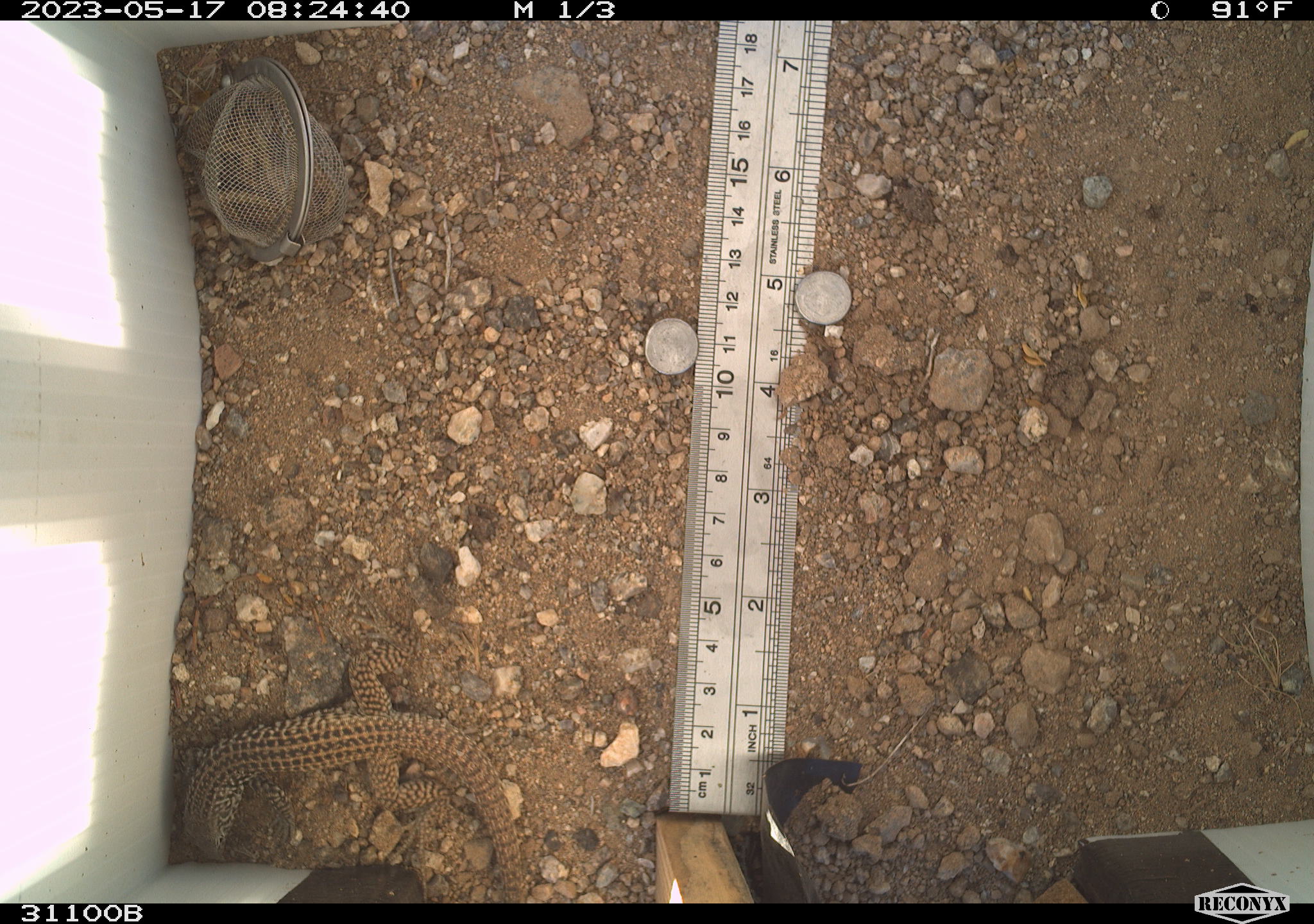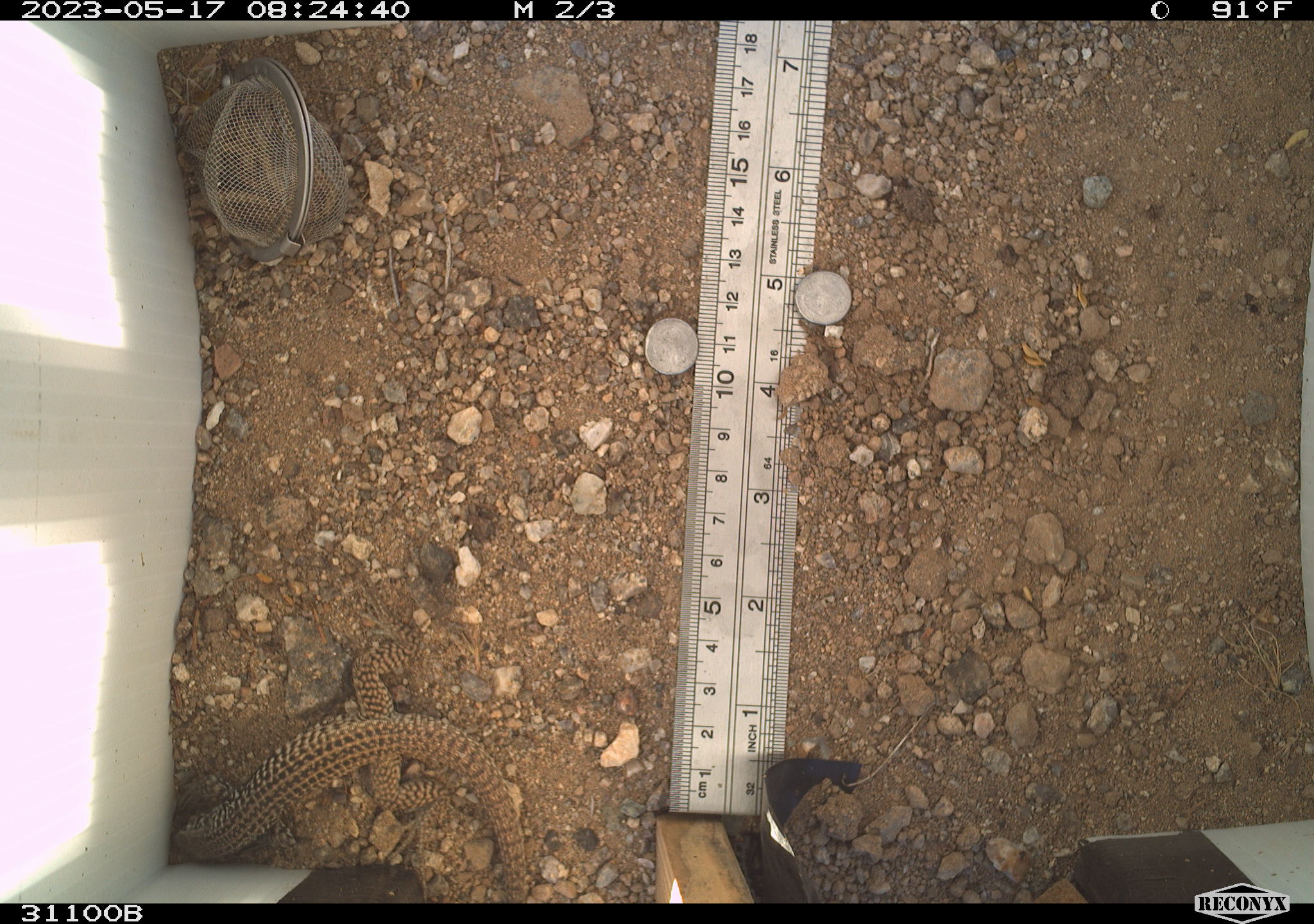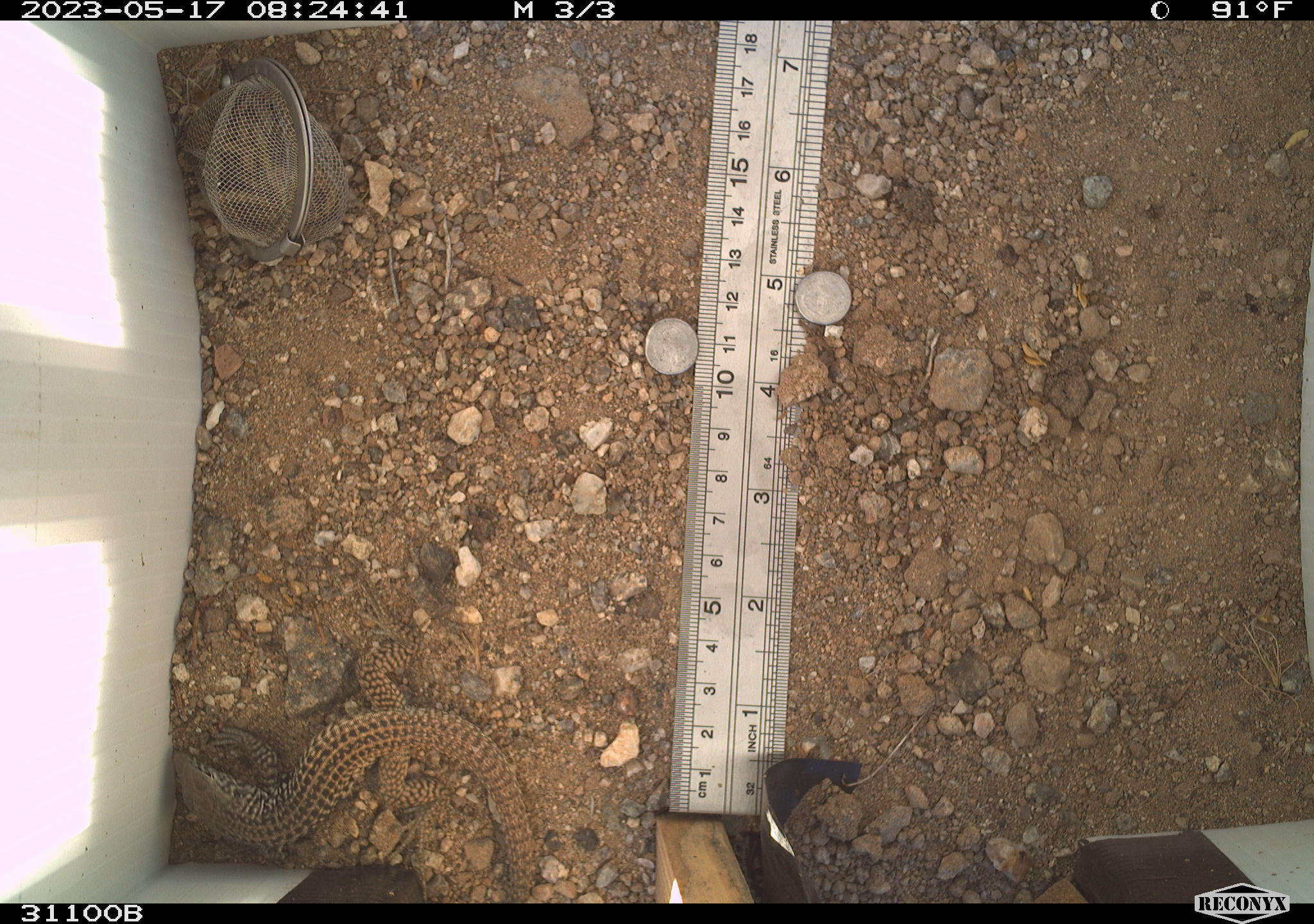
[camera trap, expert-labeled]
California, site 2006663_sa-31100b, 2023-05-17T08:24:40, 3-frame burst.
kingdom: Animalia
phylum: Chordata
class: Reptilia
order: Squamata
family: Teiidae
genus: Aspidoscelis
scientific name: Aspidoscelis tigris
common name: western whiptail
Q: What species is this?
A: Western whiptail (Aspidoscelis tigris).